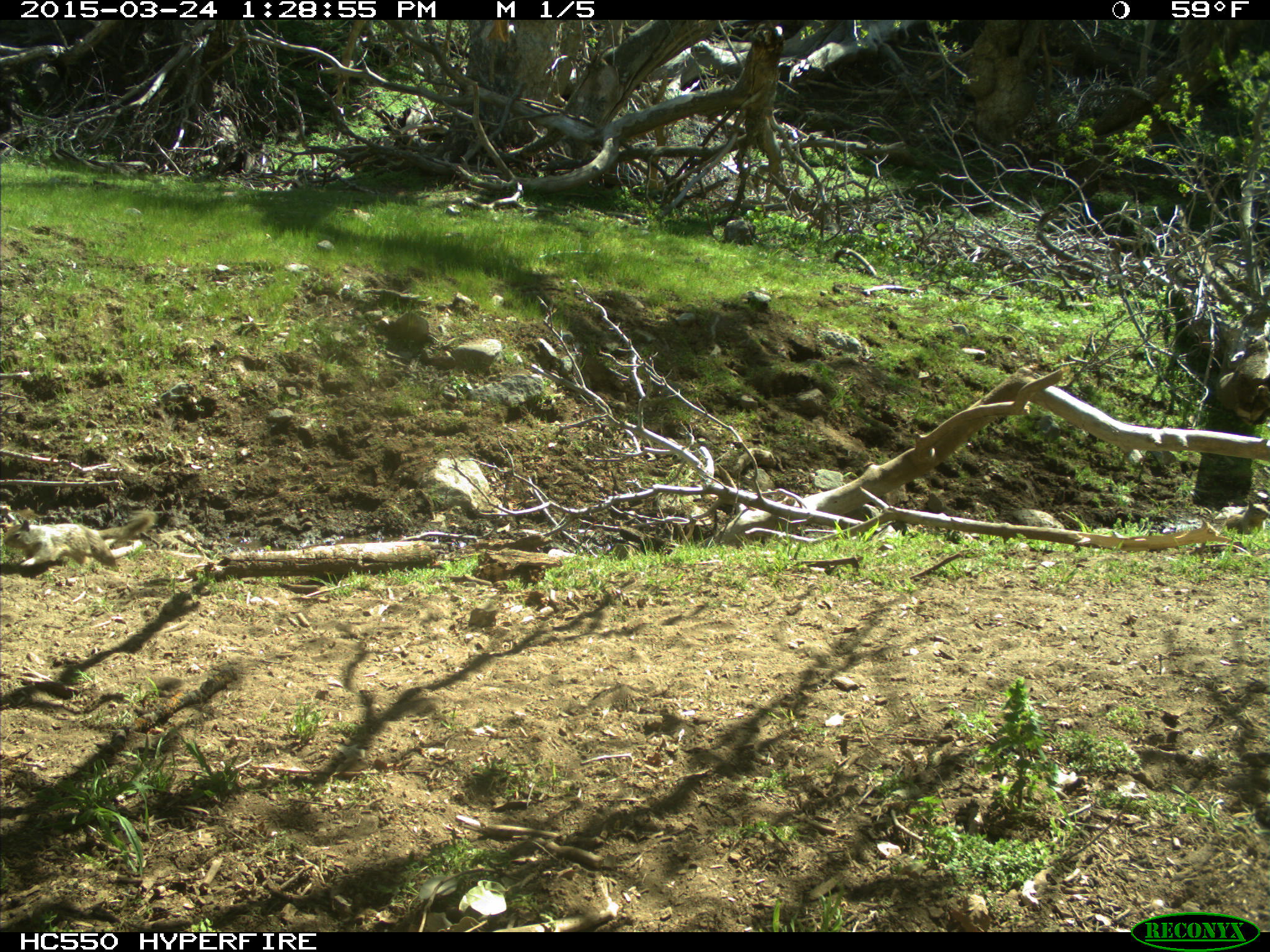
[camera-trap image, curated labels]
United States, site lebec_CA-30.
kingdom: Animalia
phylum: Chordata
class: Mammalia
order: Rodentia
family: Sciuridae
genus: Otospermophilus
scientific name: Otospermophilus beecheyi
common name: california ground squirrel